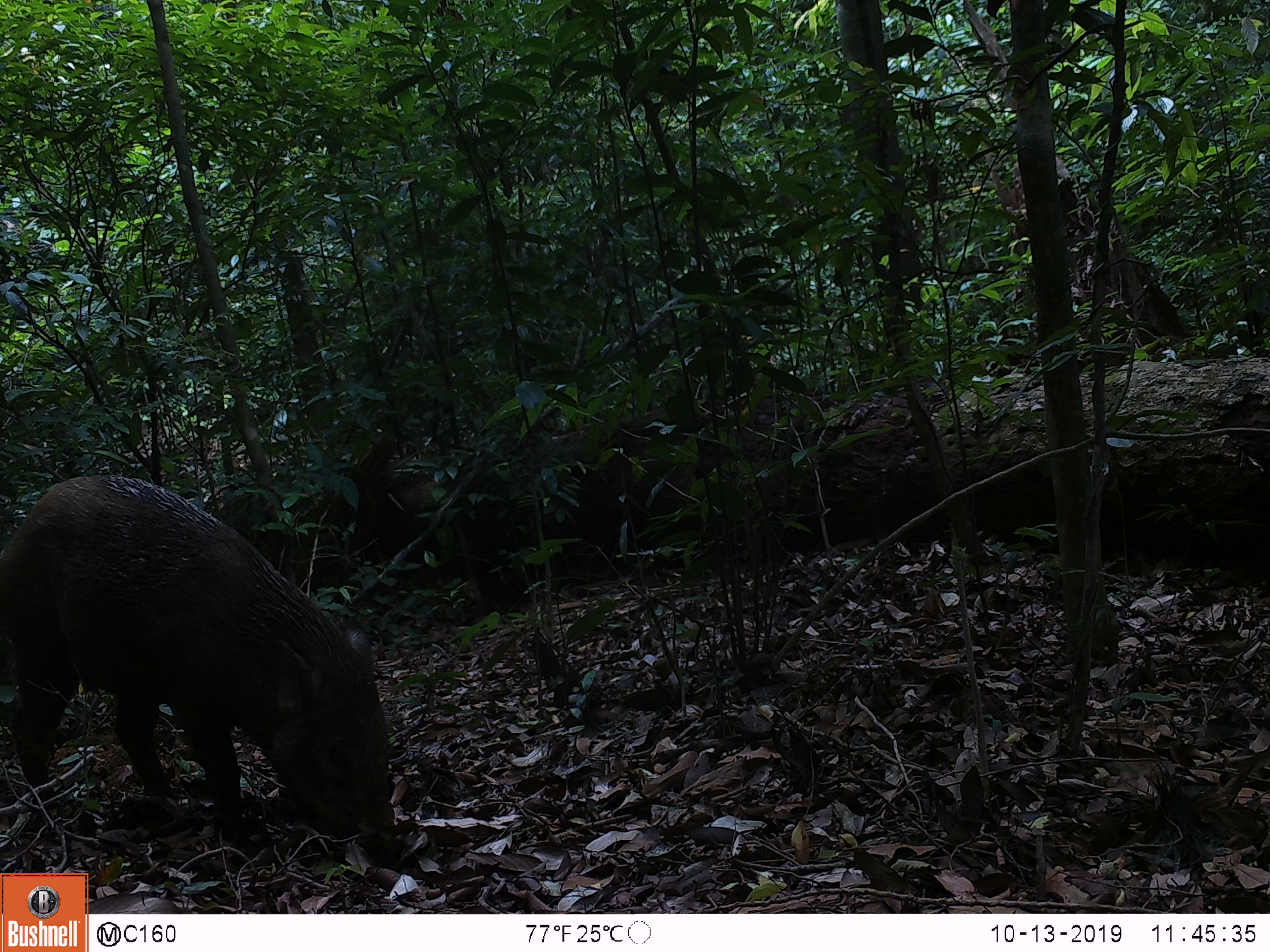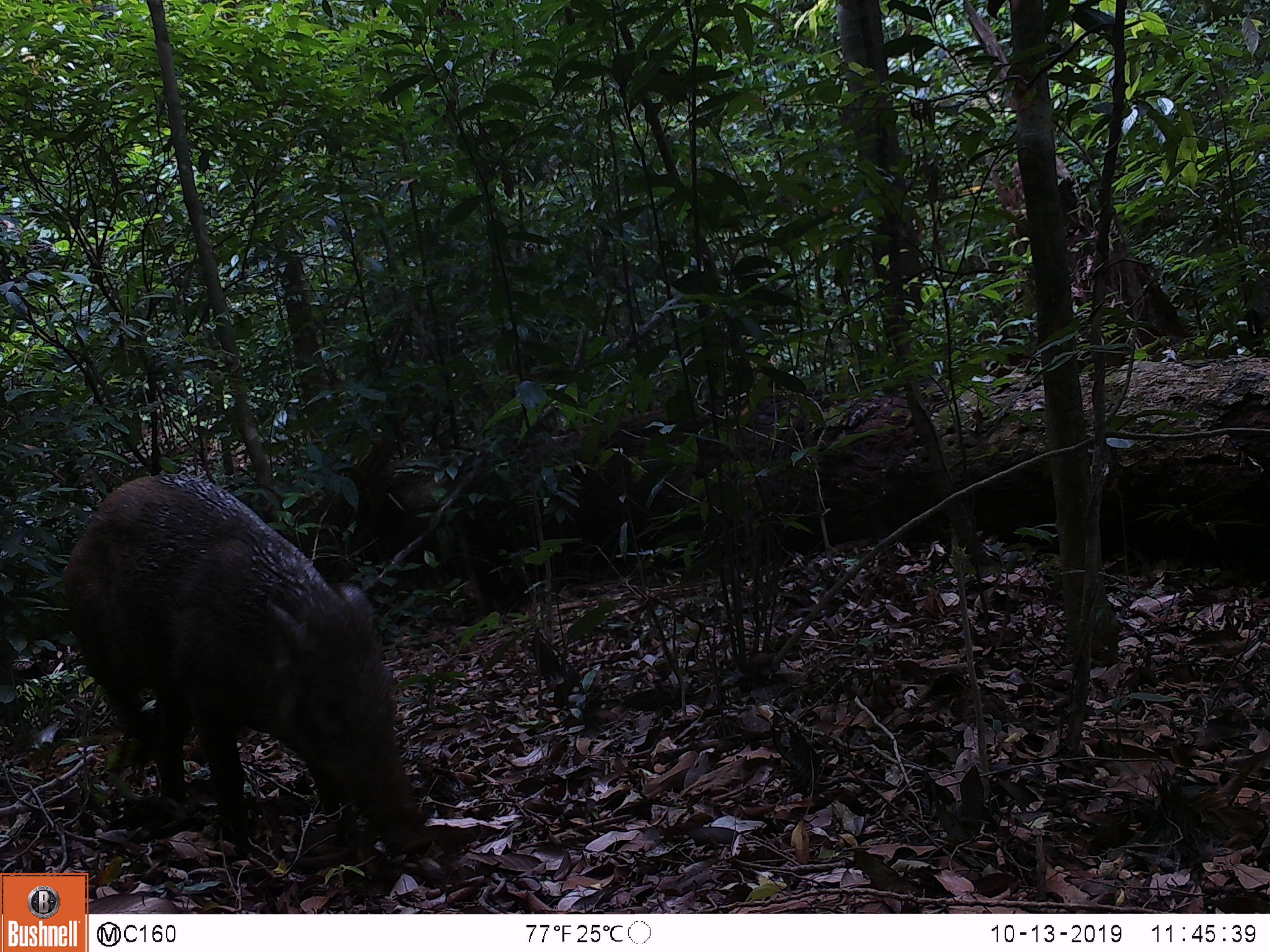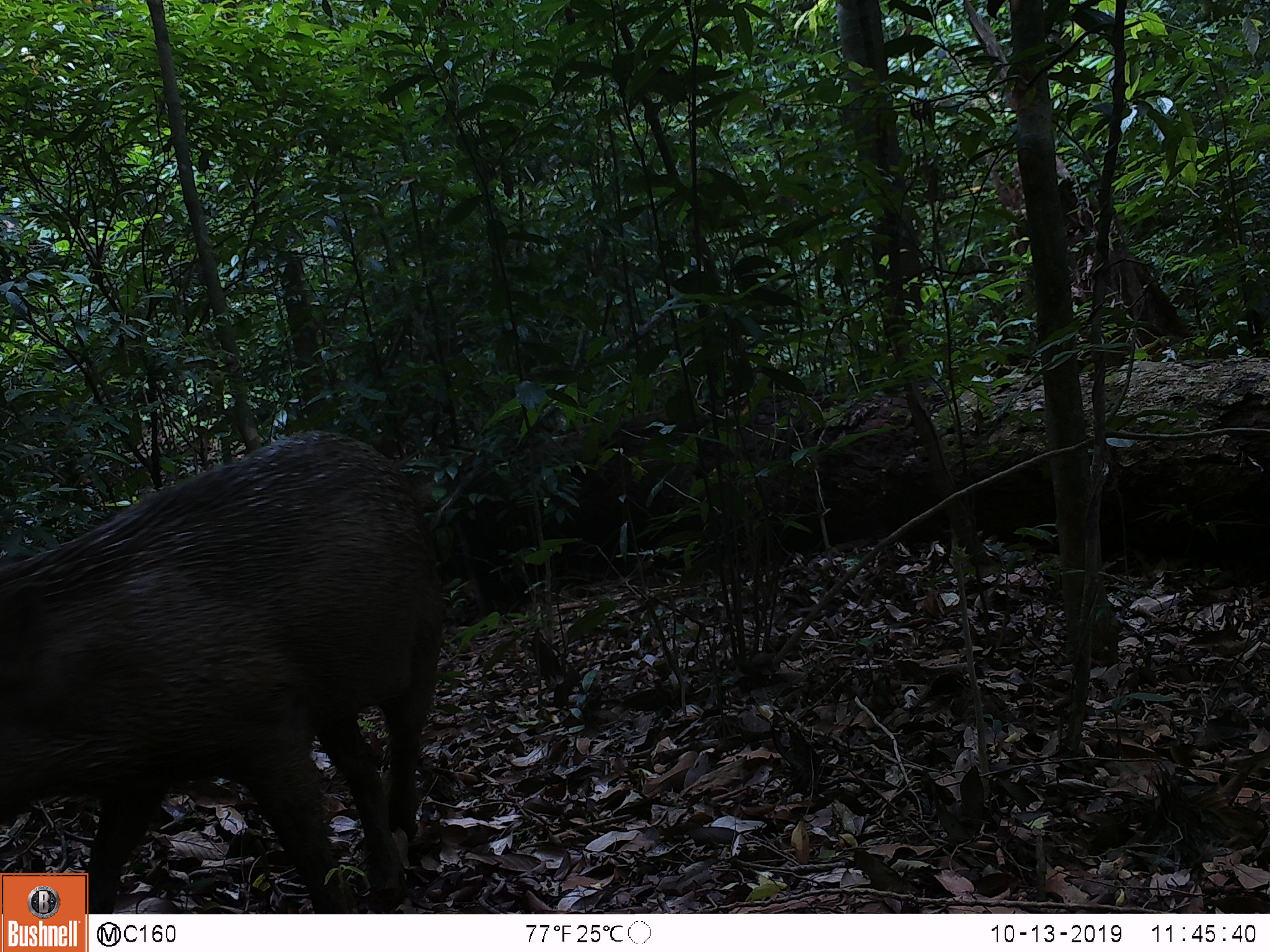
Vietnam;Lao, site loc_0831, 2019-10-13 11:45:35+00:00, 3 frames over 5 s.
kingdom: Animalia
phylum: Chordata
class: Mammalia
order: Artiodactyla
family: Suidae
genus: Sus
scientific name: Sus scrofa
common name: eurasian wild pig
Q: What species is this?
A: Eurasian wild pig (Sus scrofa).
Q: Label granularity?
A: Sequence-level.